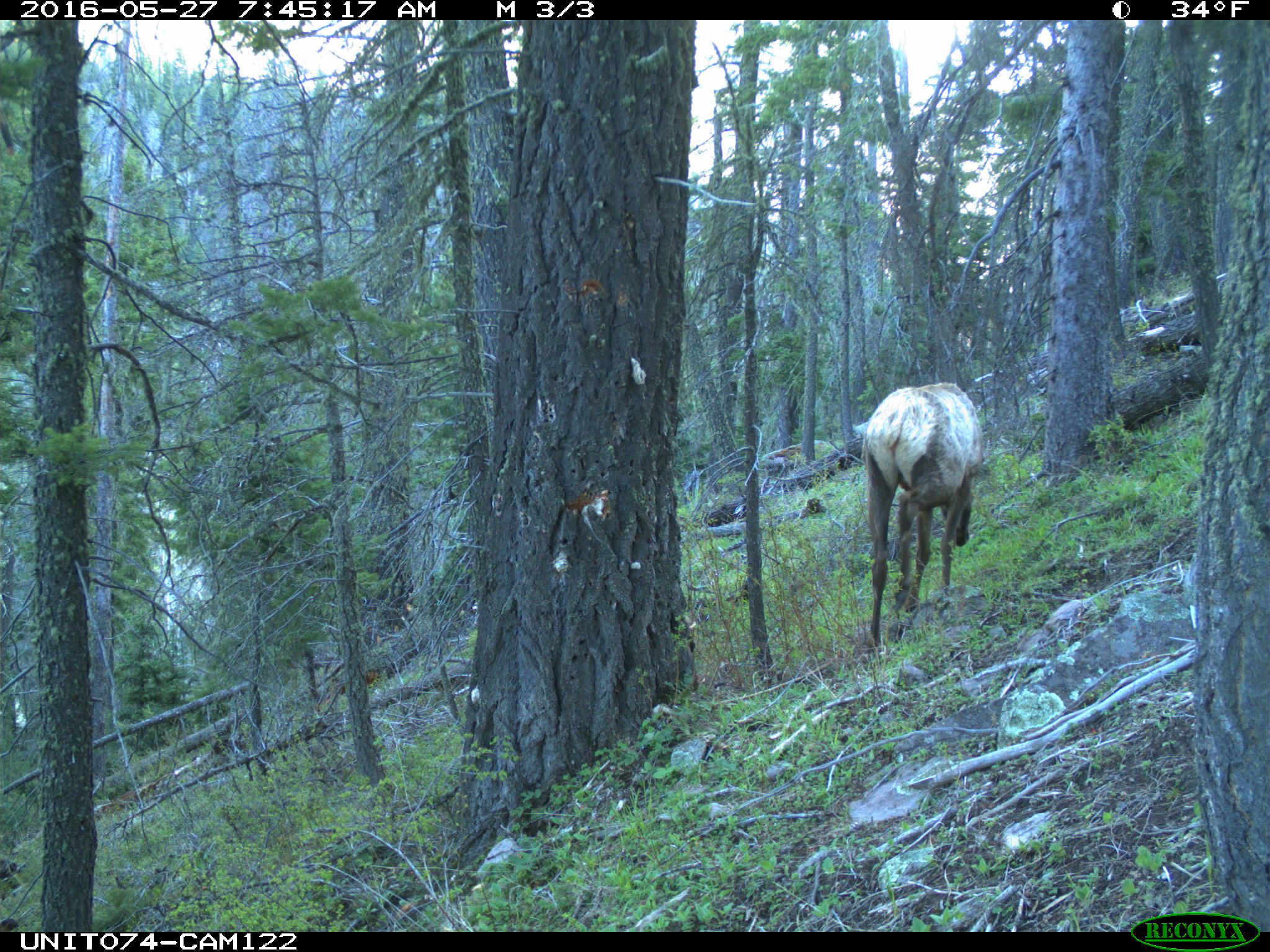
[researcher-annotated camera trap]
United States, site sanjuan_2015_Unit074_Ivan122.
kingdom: Animalia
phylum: Chordata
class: Mammalia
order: Artiodactyla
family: Cervidae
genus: Cervus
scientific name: Cervus elaphus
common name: red deer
Cervus elaphus (red deer).